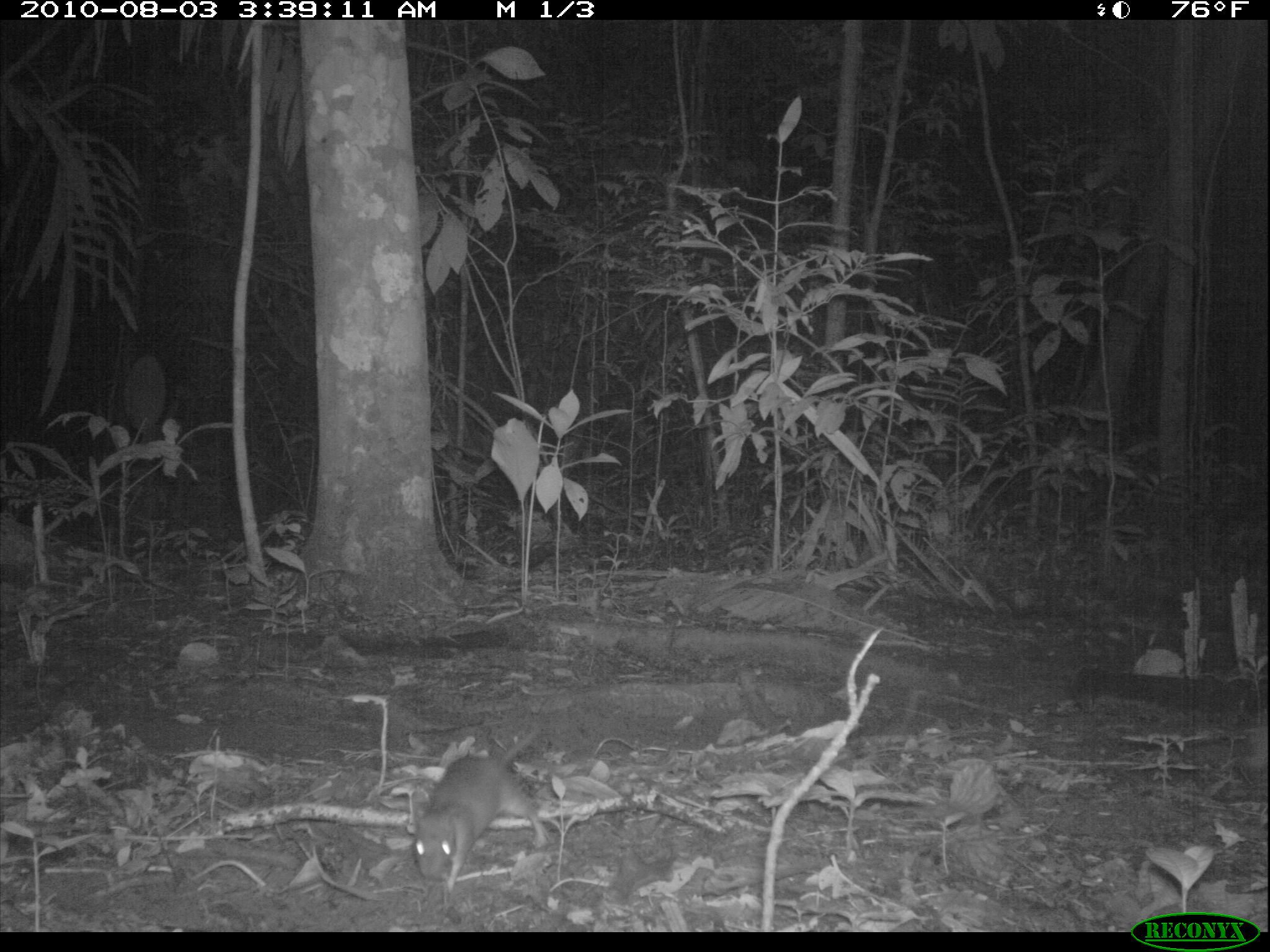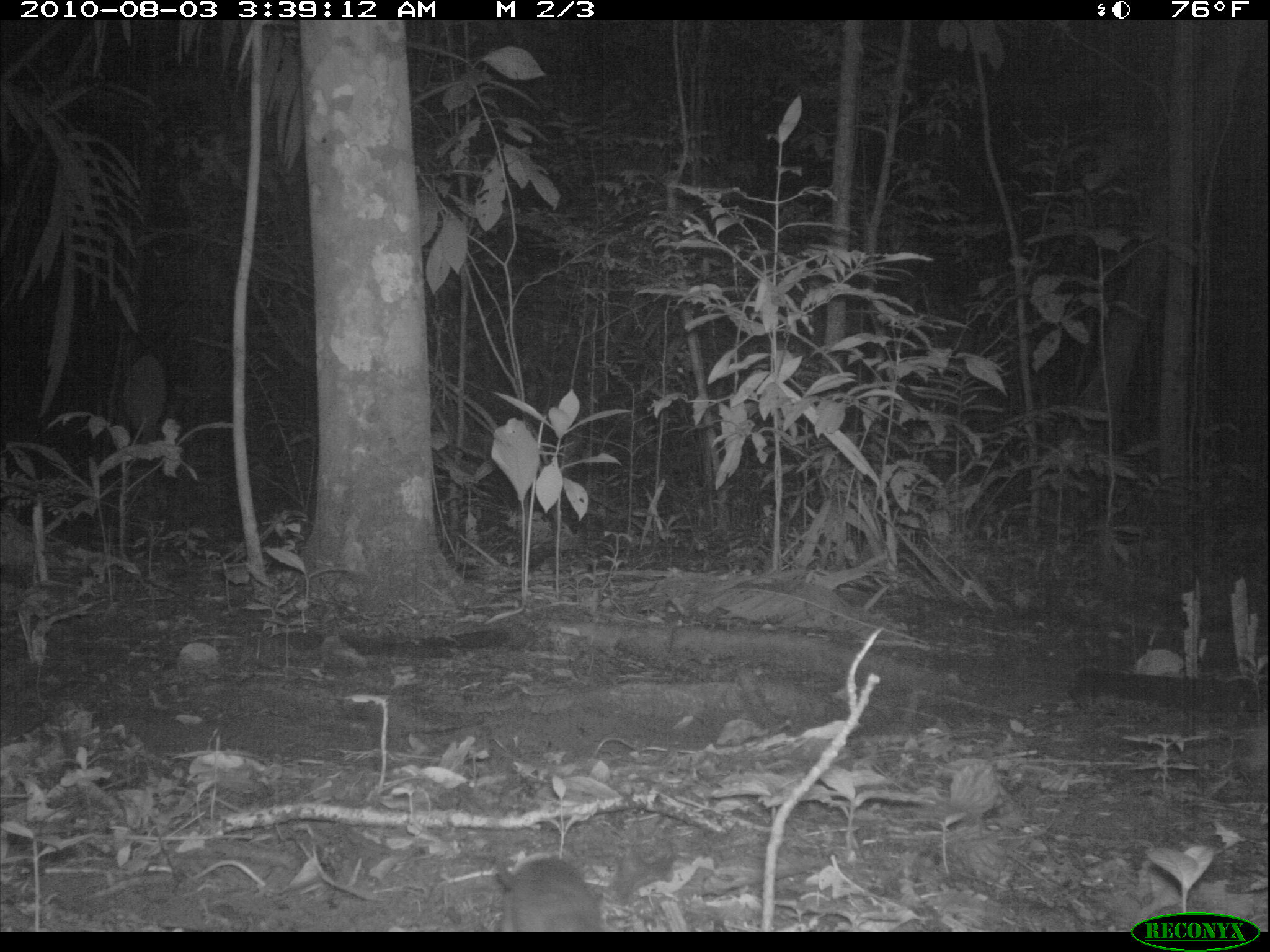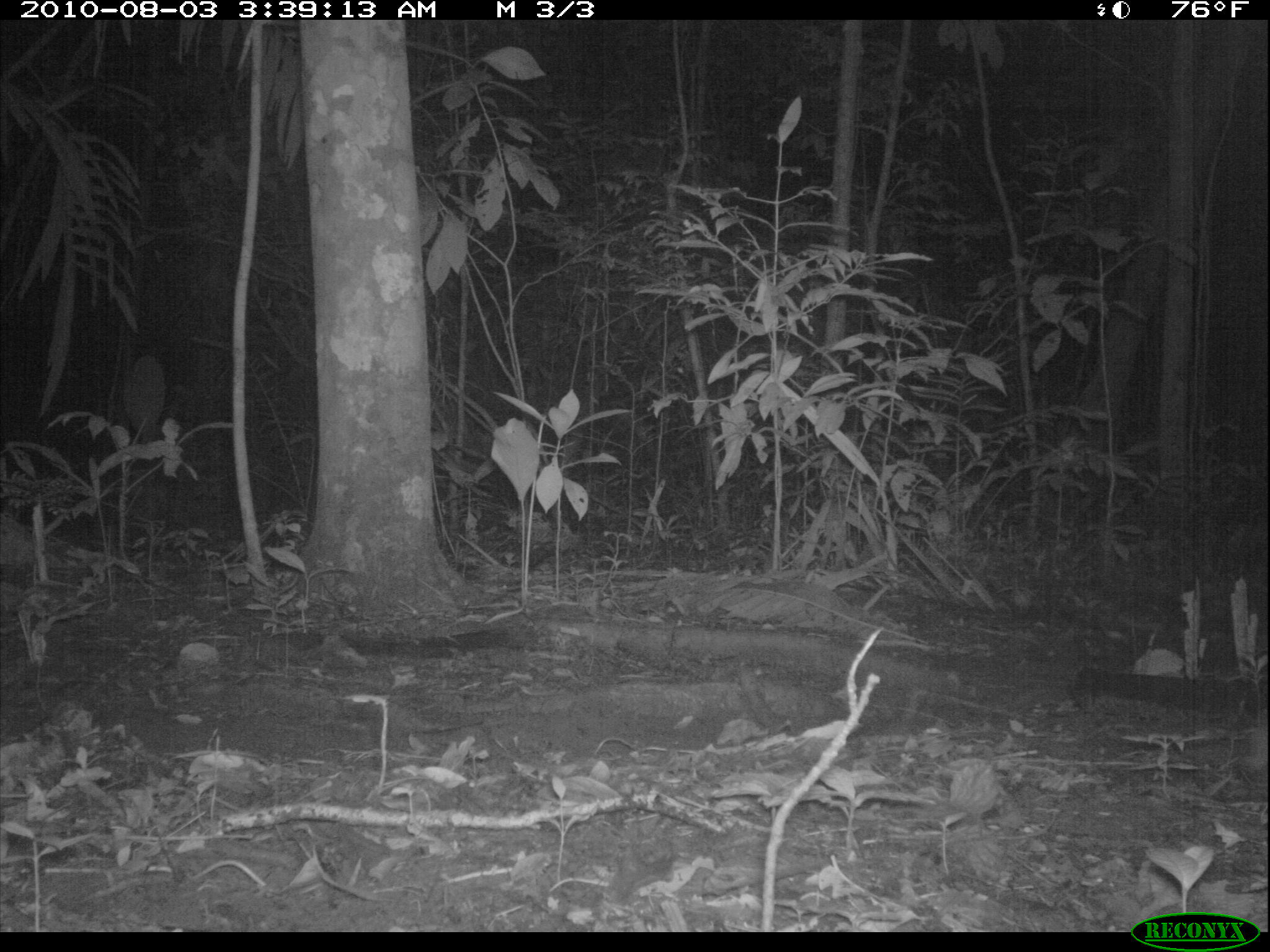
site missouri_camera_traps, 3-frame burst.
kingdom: Animalia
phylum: Chordata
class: Mammalia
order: Rodentia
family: Muridae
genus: Rattus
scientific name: Rattus praetor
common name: spiny rat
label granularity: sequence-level